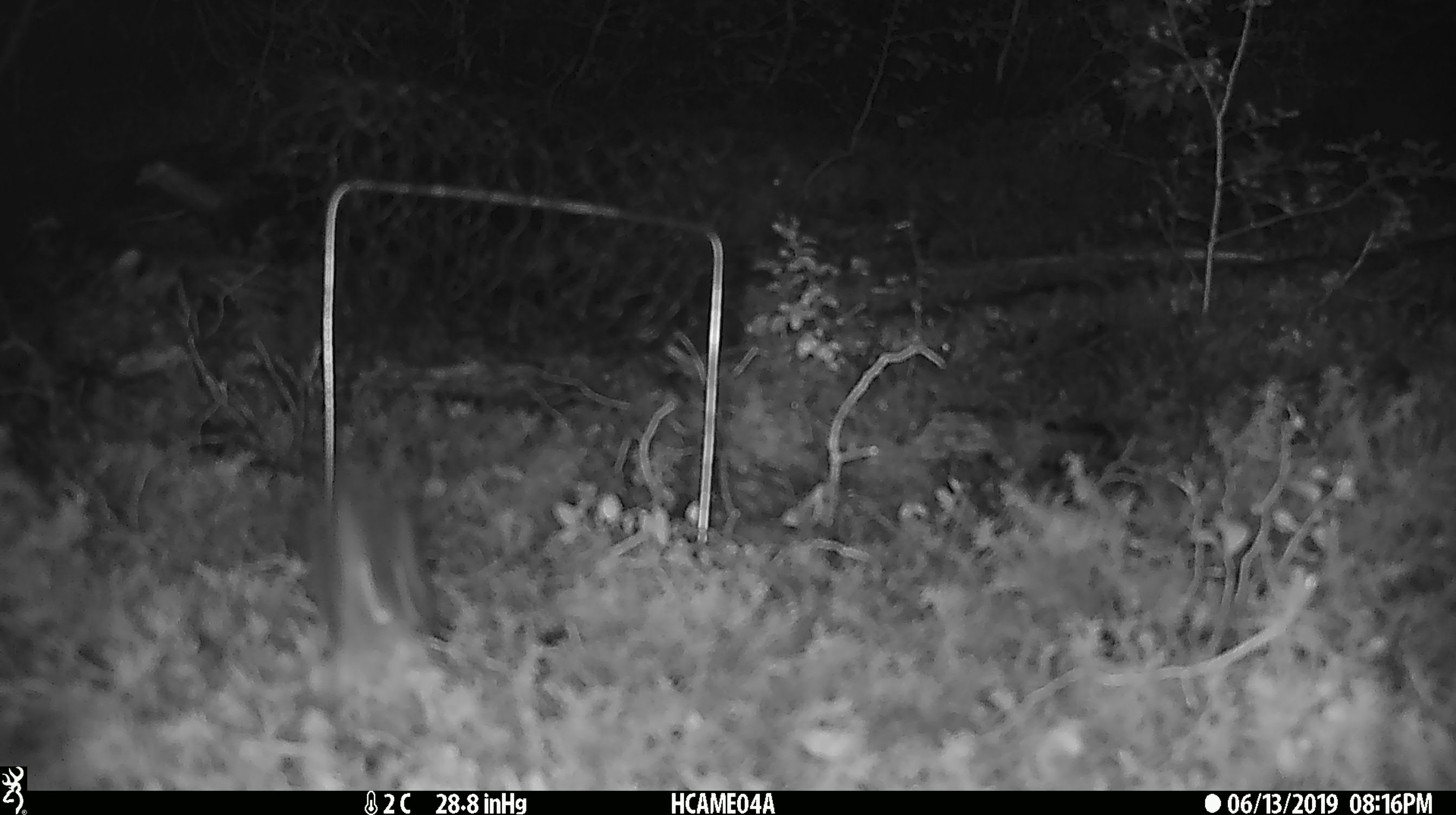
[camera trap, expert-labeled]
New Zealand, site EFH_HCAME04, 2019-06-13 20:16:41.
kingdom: Animalia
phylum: Chordata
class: Mammalia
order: Rodentia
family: Muridae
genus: Mus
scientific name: Mus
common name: mouse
Mouse (Mus).